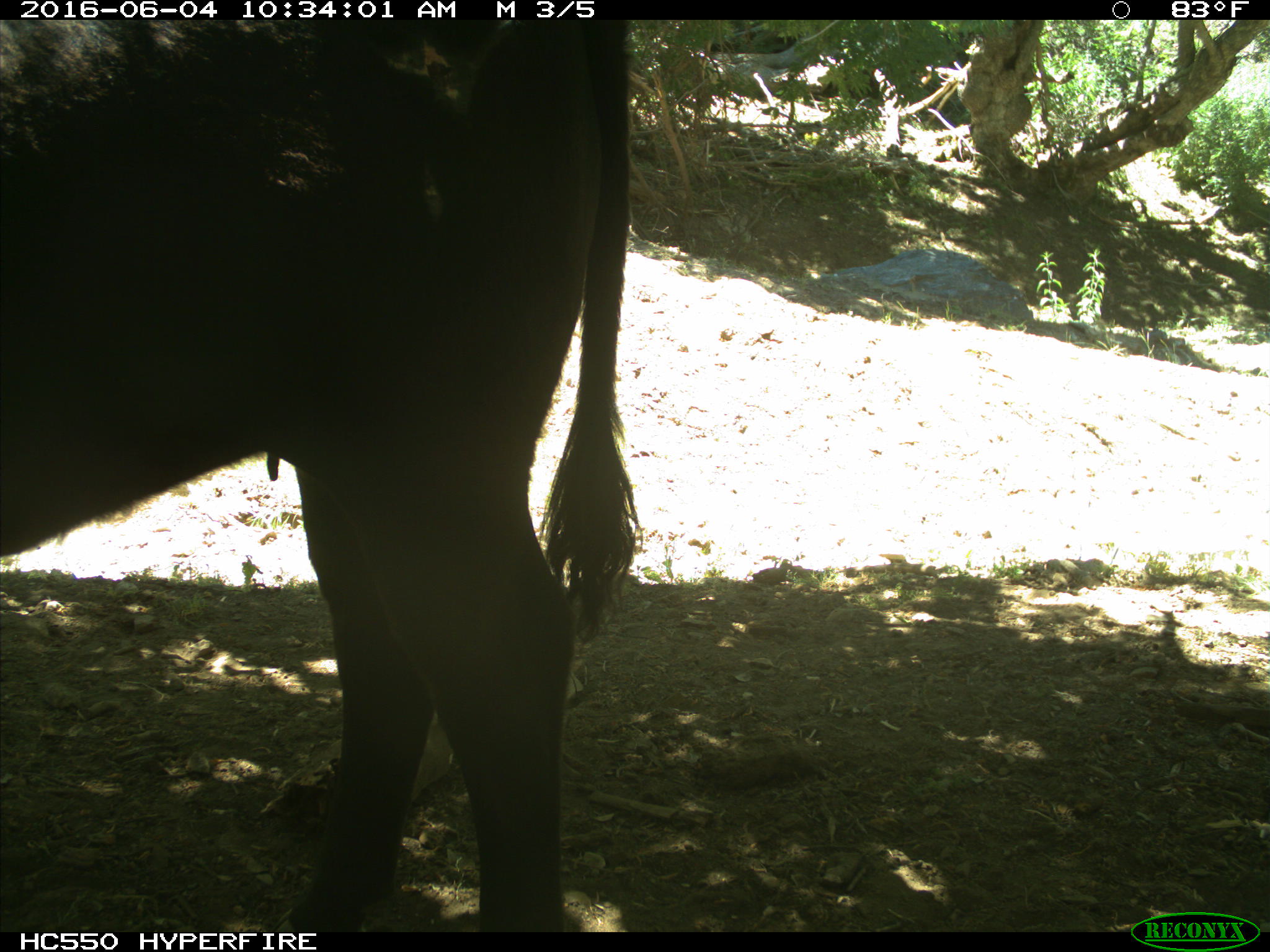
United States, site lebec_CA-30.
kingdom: Animalia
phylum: Chordata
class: Mammalia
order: Artiodactyla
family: Bovidae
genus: Bos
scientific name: Bos taurus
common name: domestic cow